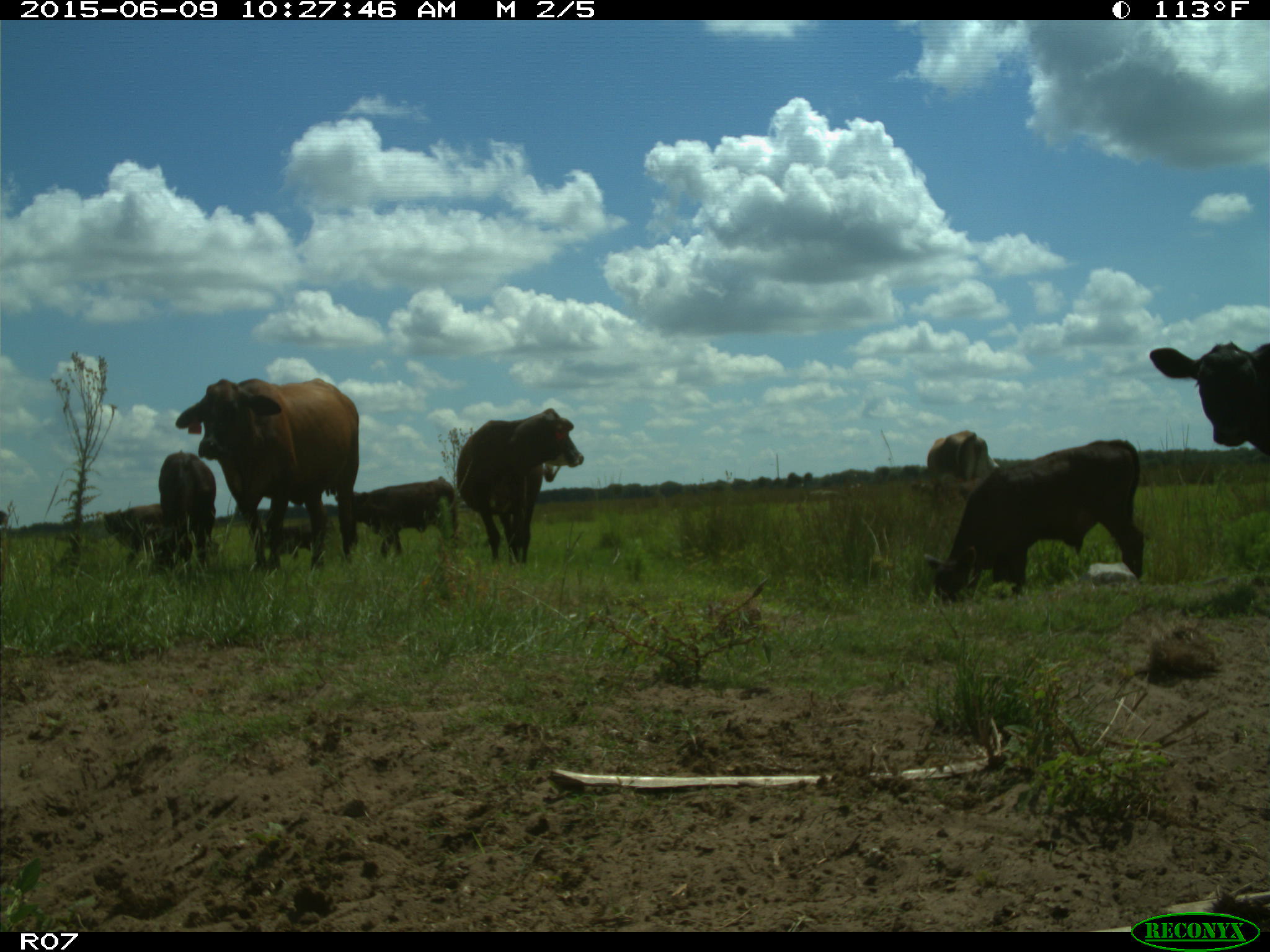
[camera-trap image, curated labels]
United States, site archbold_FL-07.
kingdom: Animalia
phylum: Chordata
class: Mammalia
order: Artiodactyla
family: Bovidae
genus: Bos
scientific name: Bos taurus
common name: domestic cow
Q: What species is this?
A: Bos taurus (domestic cow).